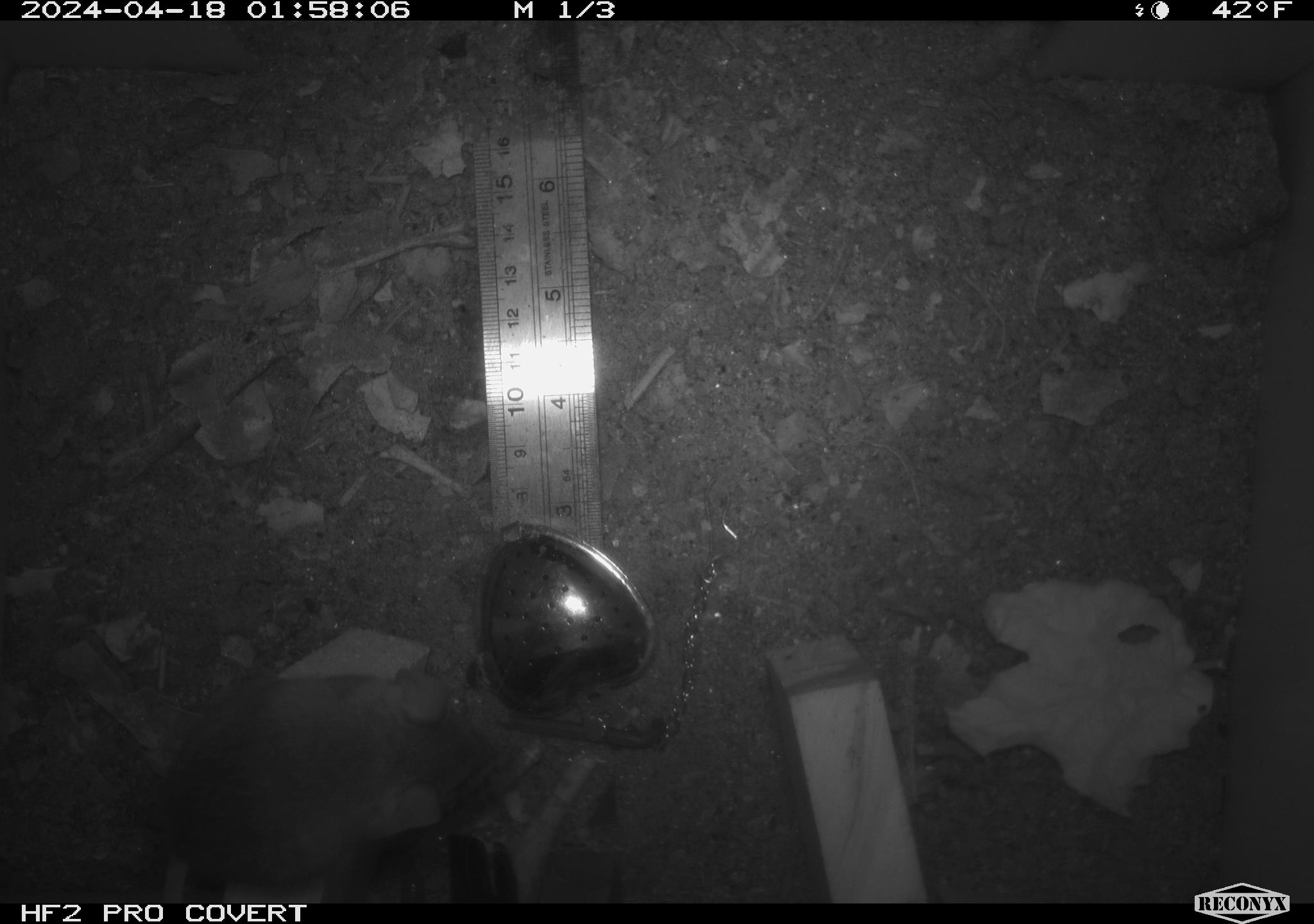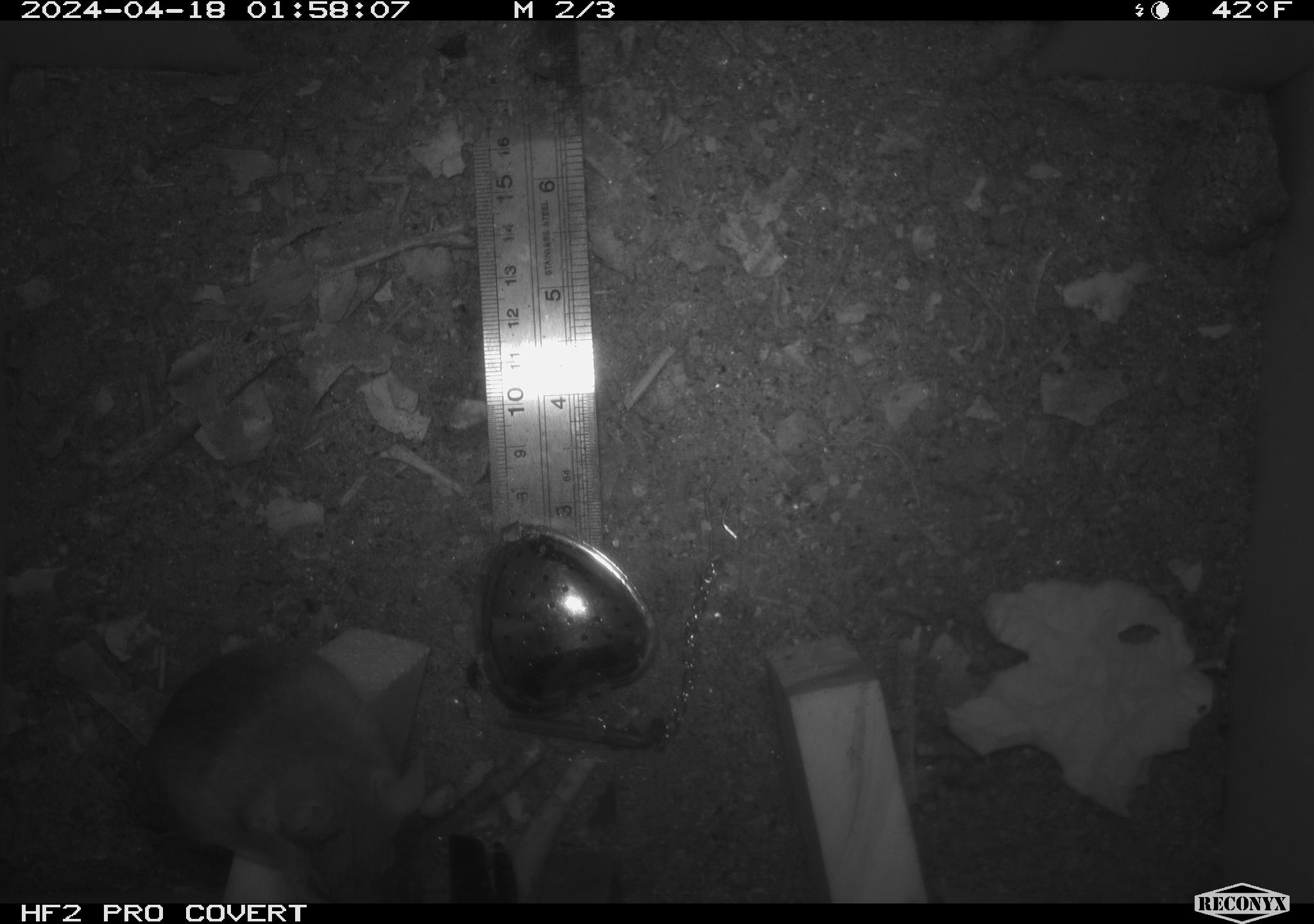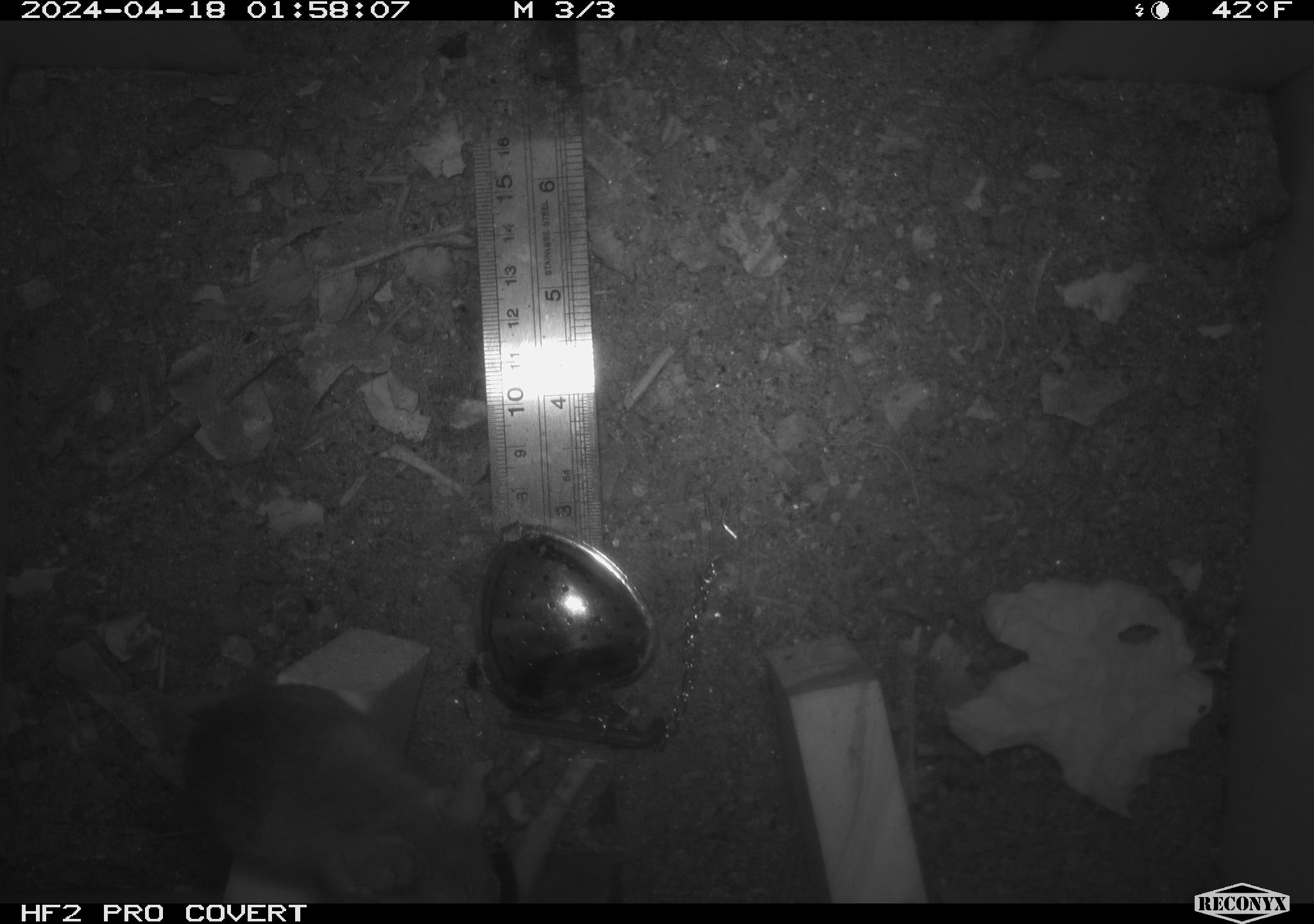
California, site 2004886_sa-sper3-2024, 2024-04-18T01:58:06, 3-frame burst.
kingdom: Animalia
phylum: Chordata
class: Mammalia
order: Rodentia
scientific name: Rodentia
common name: mouse species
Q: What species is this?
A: Mouse species (Rodentia).